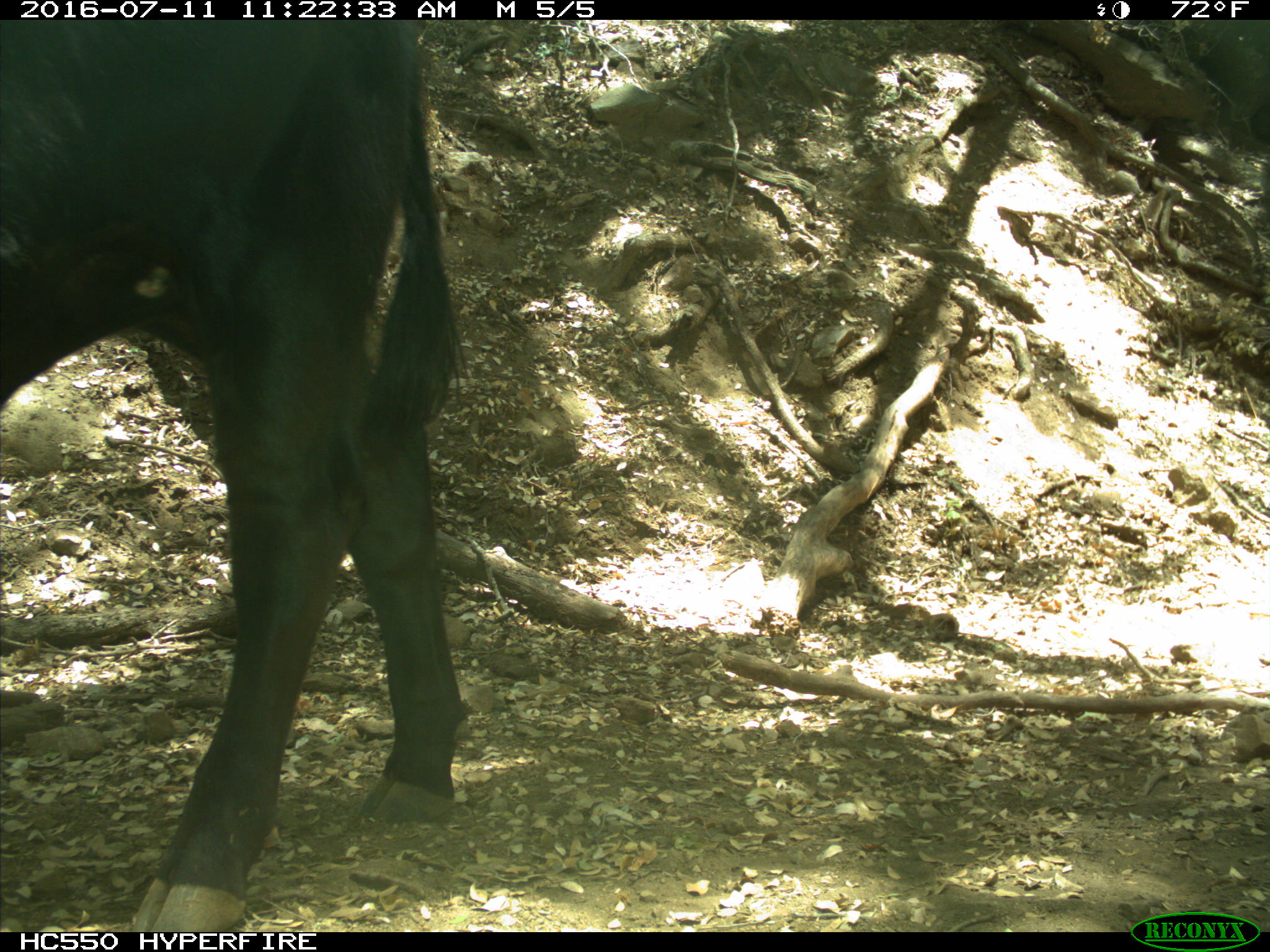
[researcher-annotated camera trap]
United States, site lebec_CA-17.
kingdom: Animalia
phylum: Chordata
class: Mammalia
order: Artiodactyla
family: Bovidae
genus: Bos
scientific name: Bos taurus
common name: domestic cow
Bos taurus (domestic cow).